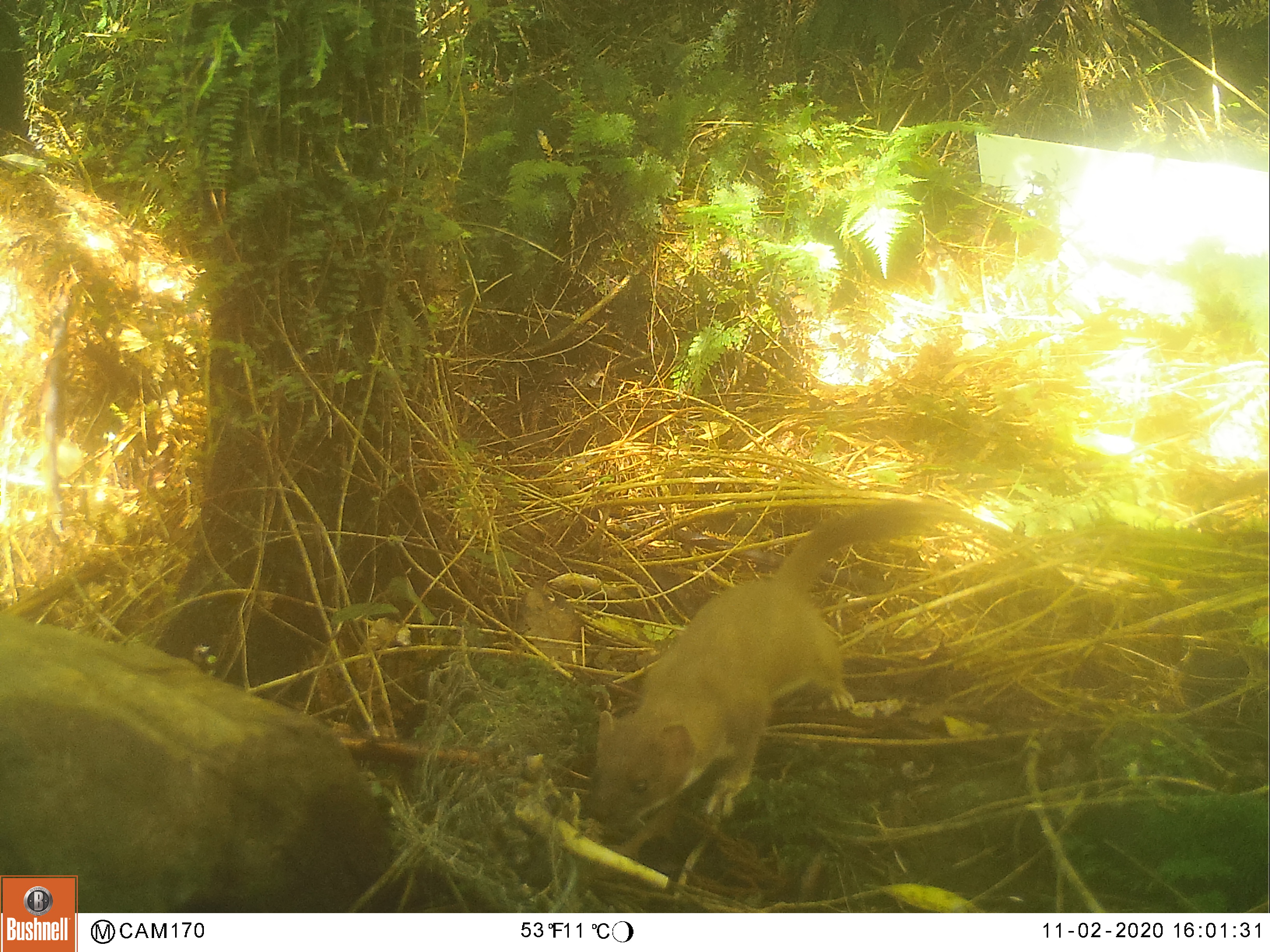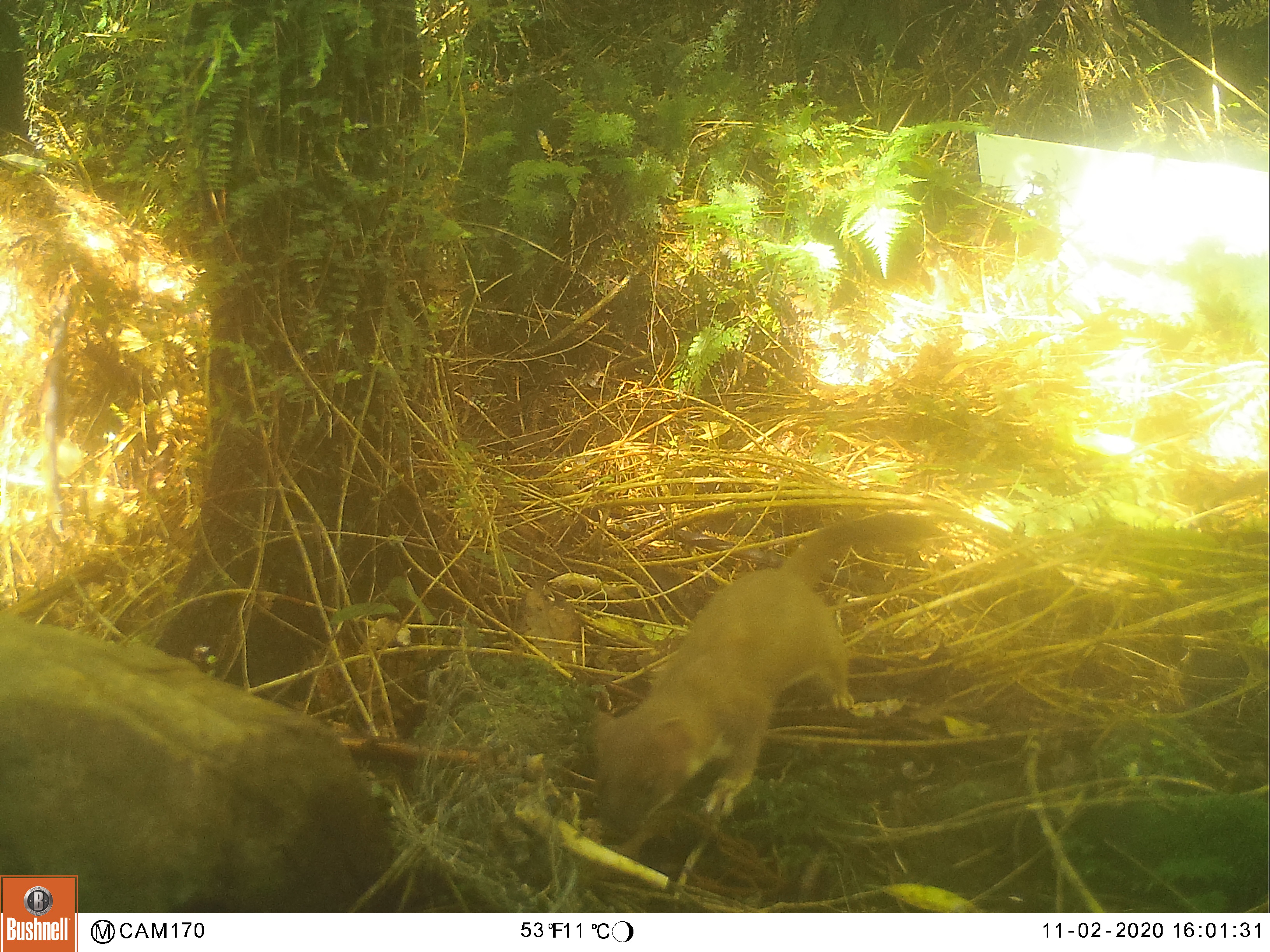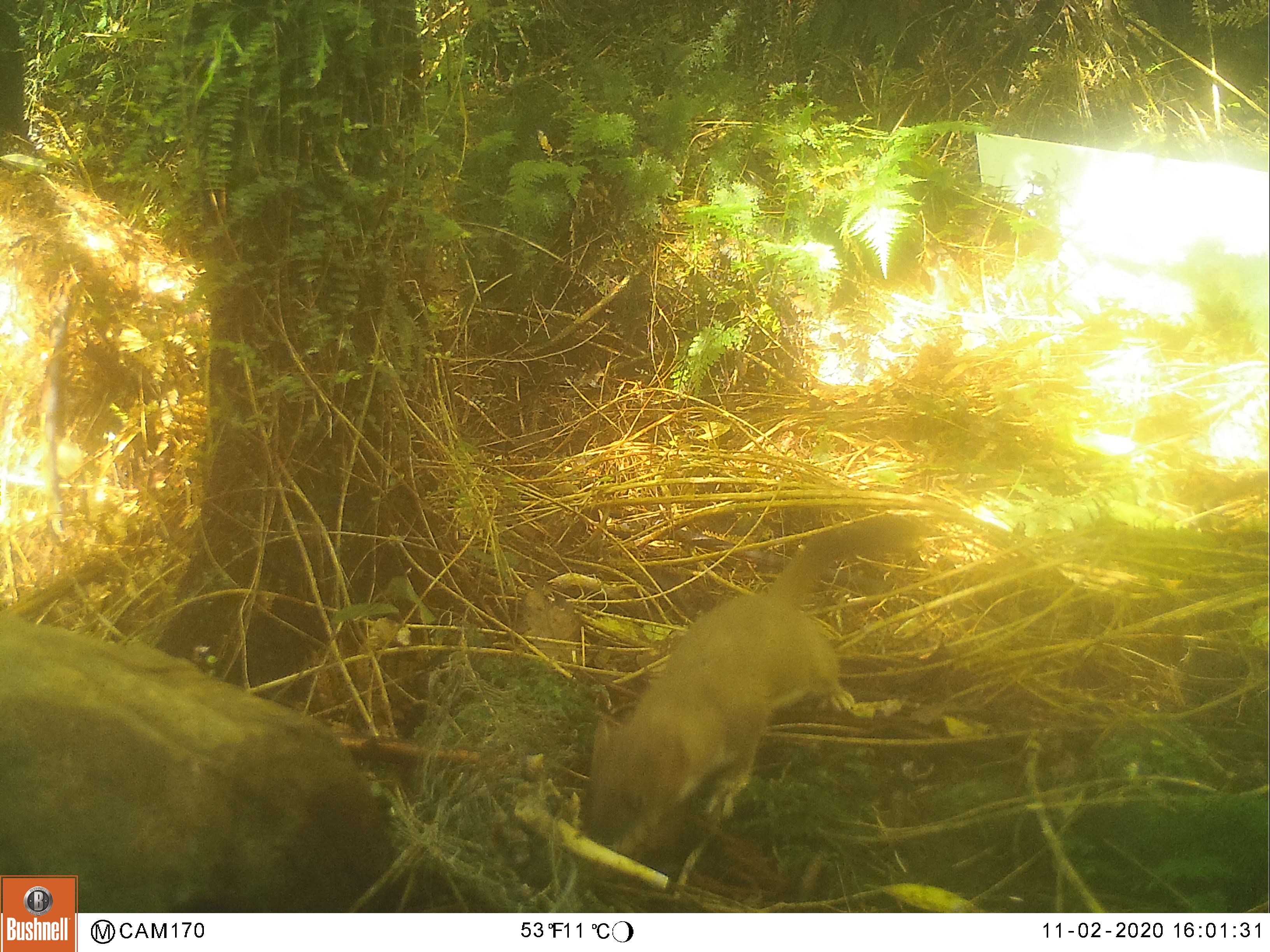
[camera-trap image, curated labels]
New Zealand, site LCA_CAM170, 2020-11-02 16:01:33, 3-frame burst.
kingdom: Animalia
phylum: Chordata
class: Mammalia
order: Carnivora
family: Mustelidae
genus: Mustela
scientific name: Mustela erminea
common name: stoat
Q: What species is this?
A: Stoat (Mustela erminea).